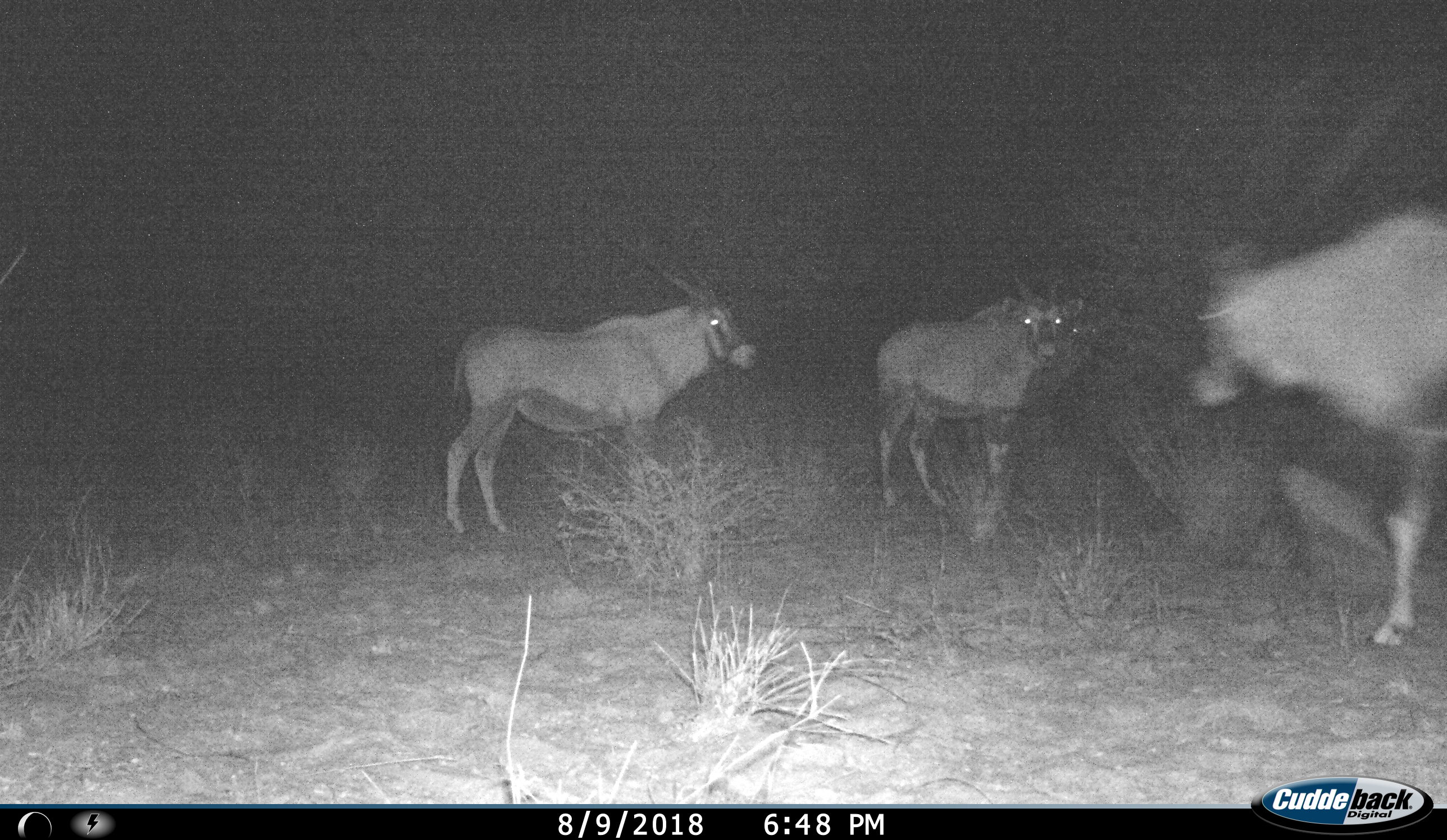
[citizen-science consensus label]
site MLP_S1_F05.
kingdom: Animalia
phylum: Chordata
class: Mammalia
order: Artiodactyla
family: Bovidae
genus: Oryx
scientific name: Oryx gazella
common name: gemsbok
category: oryx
Oryx (gemsbok) (Oryx gazella), count 3. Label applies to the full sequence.